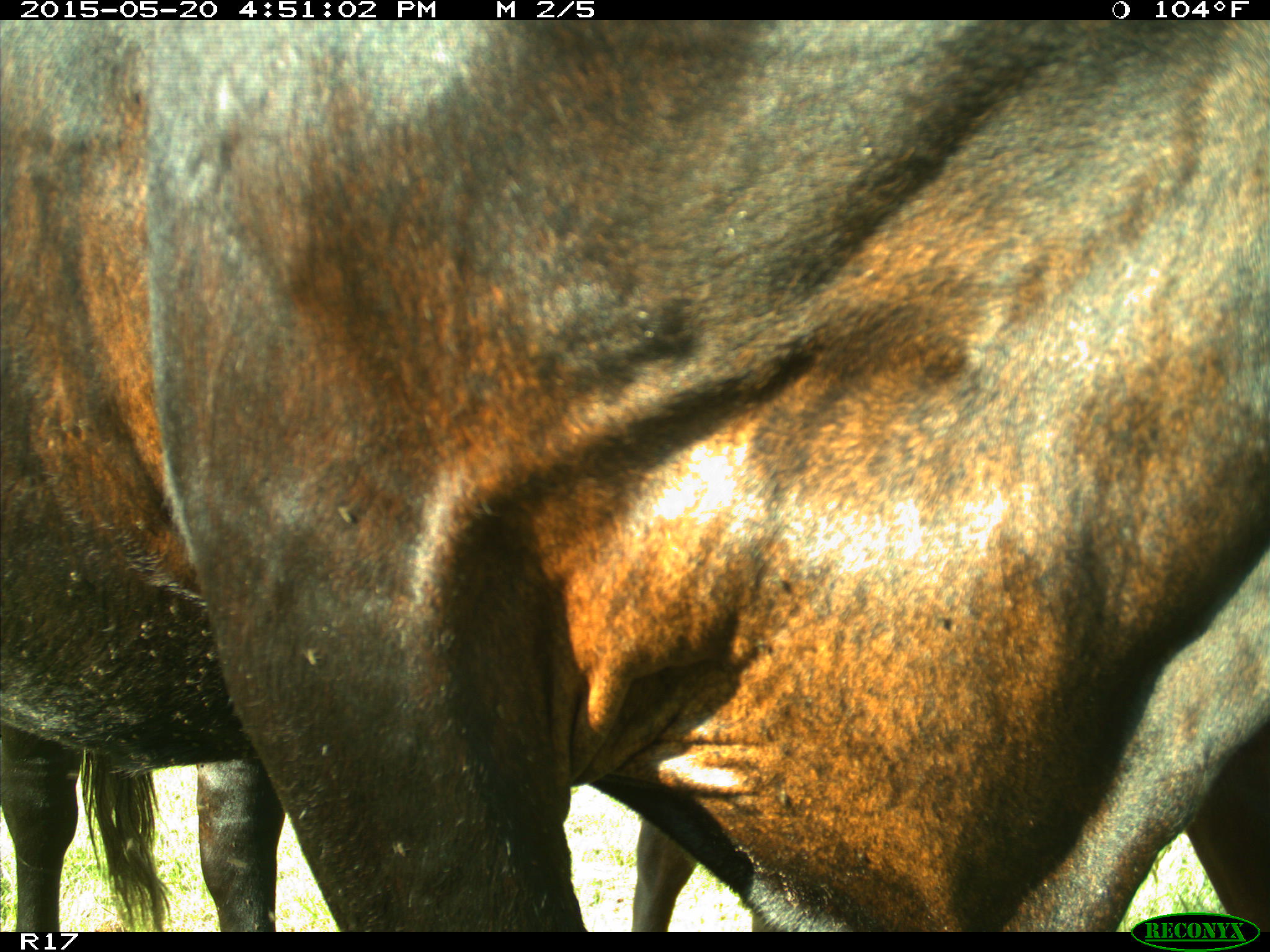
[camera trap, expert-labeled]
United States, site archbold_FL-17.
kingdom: Animalia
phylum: Chordata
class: Mammalia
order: Artiodactyla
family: Bovidae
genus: Bos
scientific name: Bos taurus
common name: domestic cow